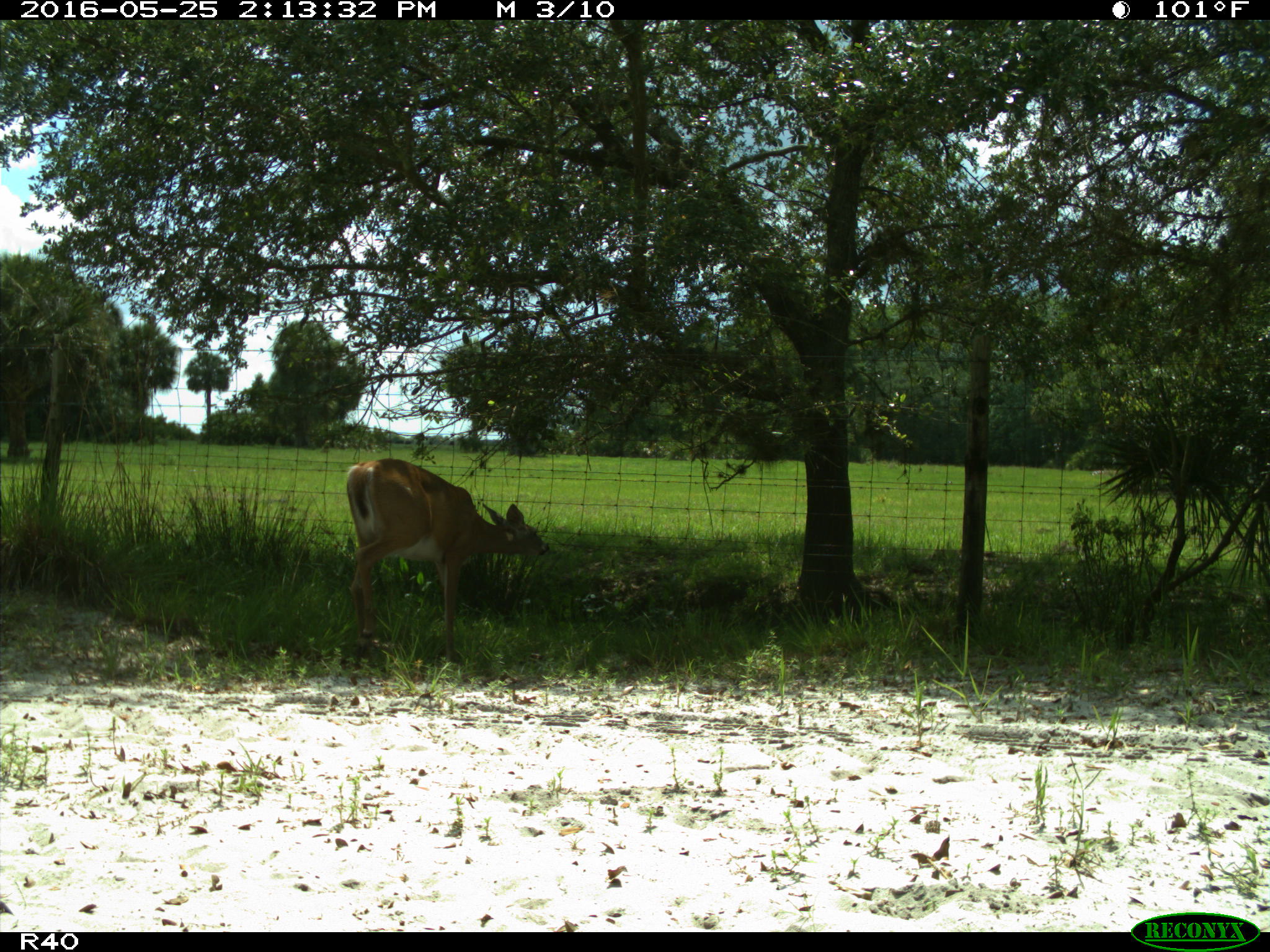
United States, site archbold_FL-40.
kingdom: Animalia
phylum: Chordata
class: Mammalia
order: Artiodactyla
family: Cervidae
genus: Odocoileus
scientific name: Odocoileus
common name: deer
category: unidentified deer